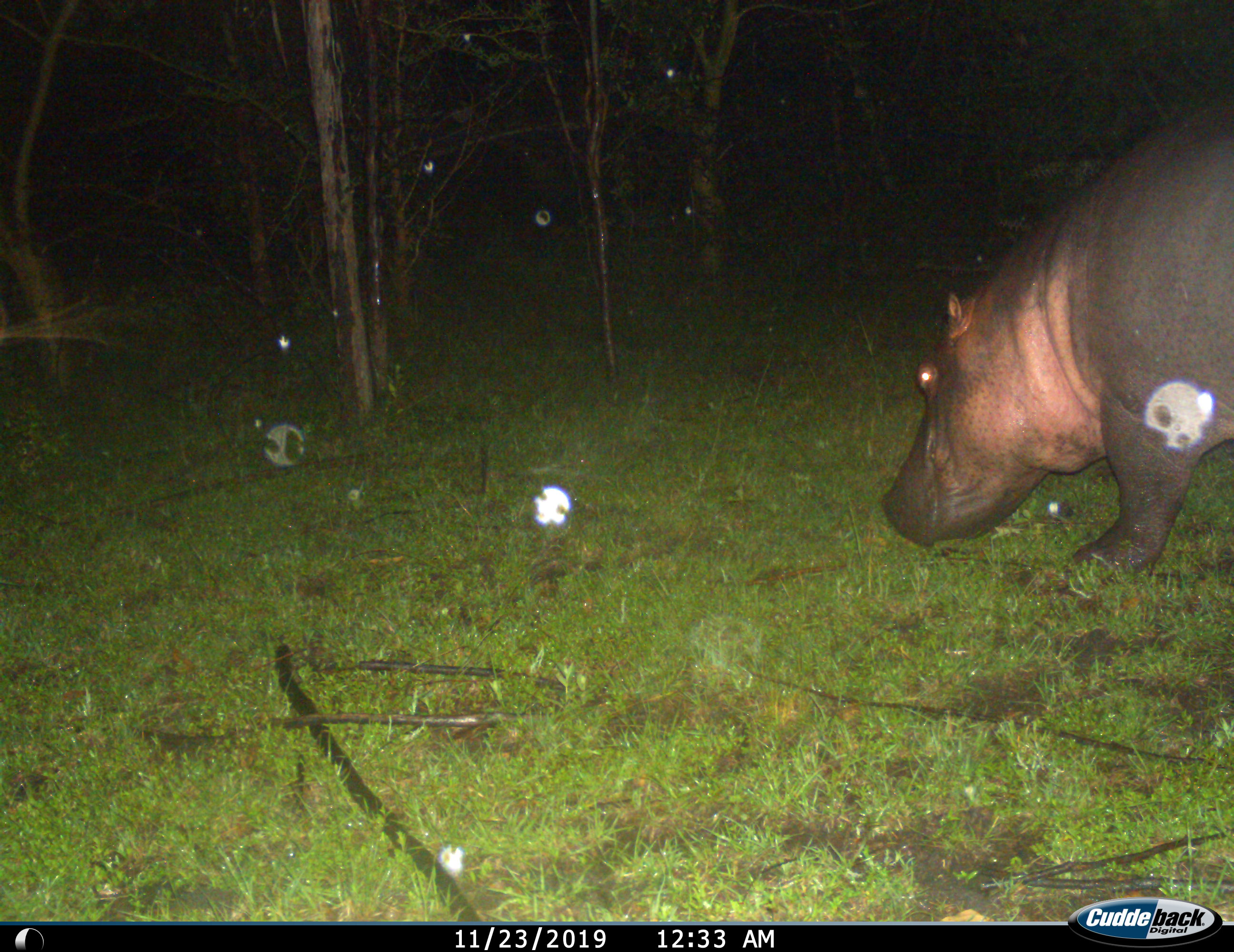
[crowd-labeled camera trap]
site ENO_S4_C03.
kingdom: Animalia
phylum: Chordata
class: Mammalia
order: Artiodactyla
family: Hippopotamidae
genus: Hippopotamus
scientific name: Hippopotamus amphibius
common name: hippopotamus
Hippopotamus (Hippopotamus amphibius), count 1. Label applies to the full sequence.